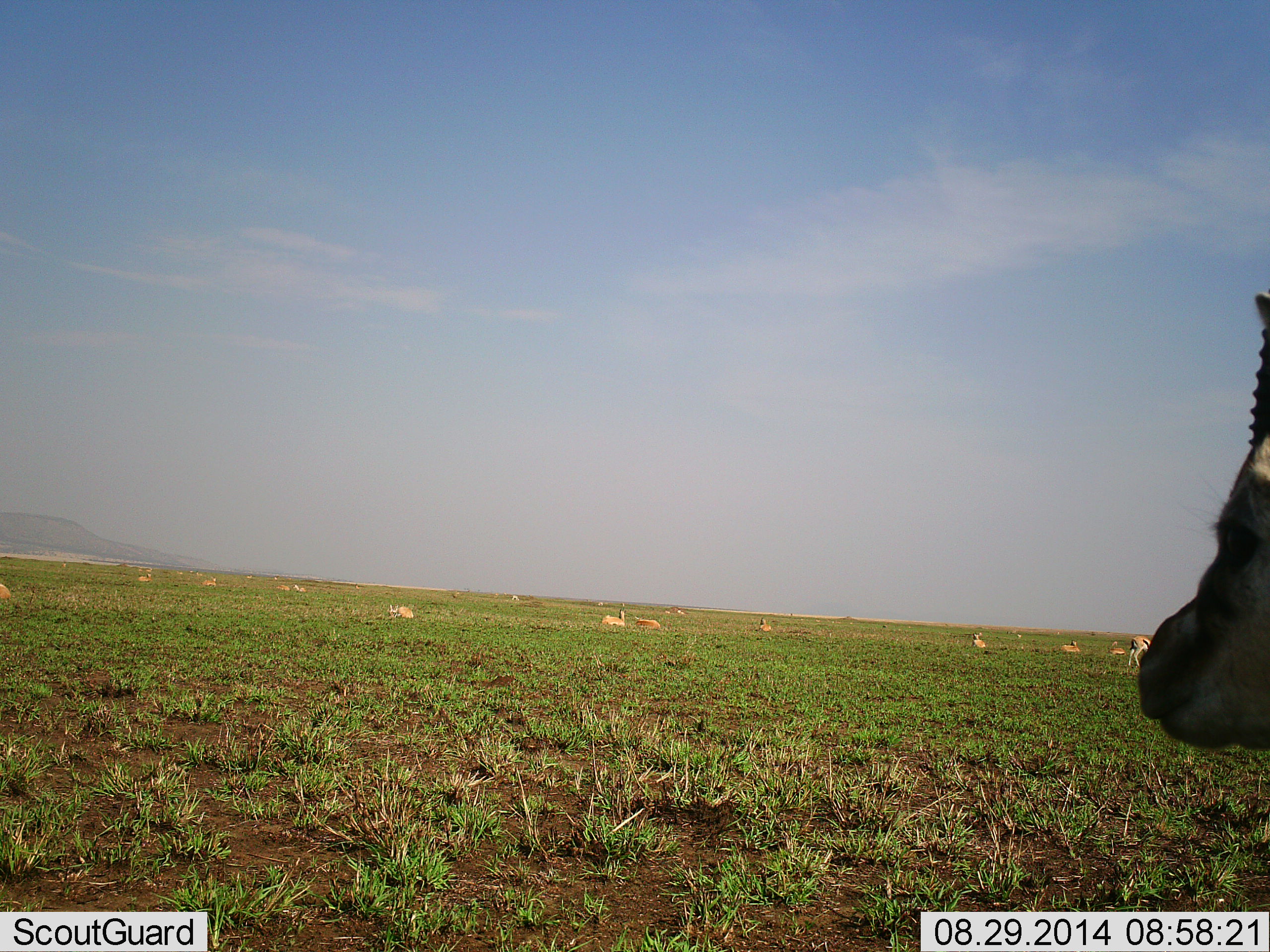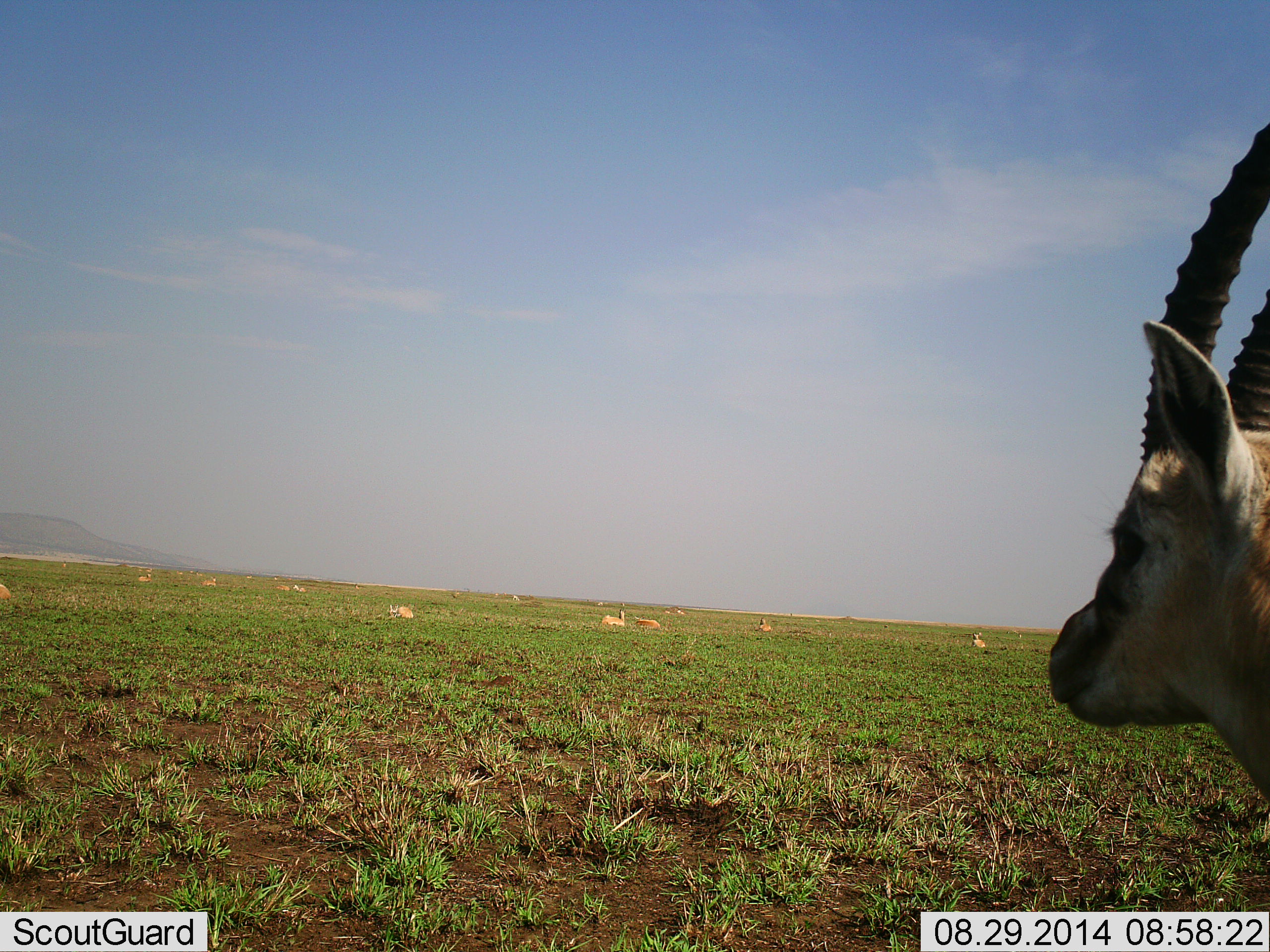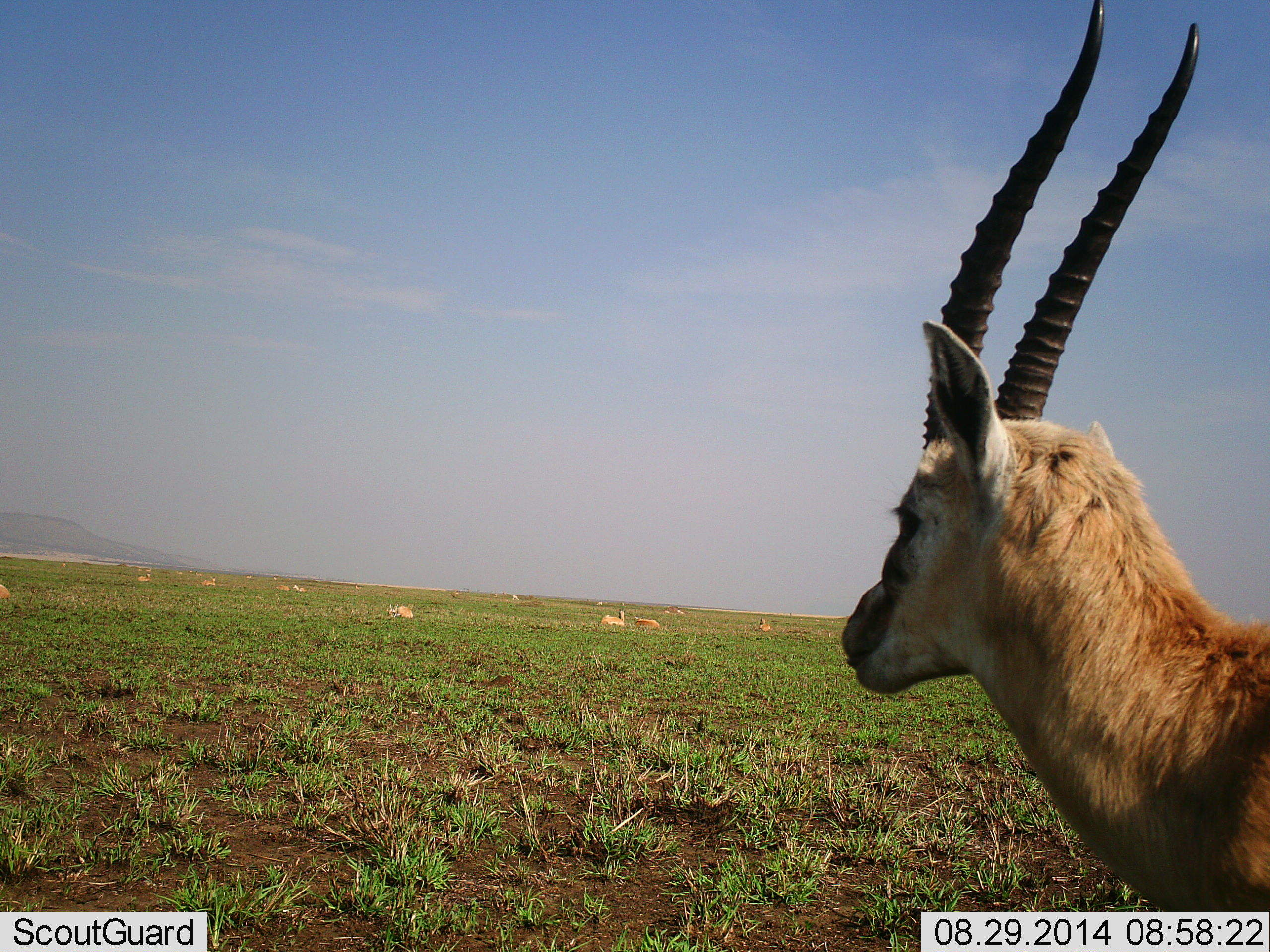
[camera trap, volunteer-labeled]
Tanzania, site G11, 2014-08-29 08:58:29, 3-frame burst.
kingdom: Animalia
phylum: Chordata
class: Mammalia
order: Artiodactyla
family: Bovidae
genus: Eudorcas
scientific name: Eudorcas thomsonii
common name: thomson's gazelle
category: gazellethomsons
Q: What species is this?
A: Gazellethomsons (thomson's gazelle) (Eudorcas thomsonii).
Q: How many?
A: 11-50.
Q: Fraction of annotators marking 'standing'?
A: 40%.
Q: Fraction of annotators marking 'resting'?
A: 60%.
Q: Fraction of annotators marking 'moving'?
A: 50%.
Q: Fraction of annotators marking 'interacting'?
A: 0%.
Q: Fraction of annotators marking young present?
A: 0%.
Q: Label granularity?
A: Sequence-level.